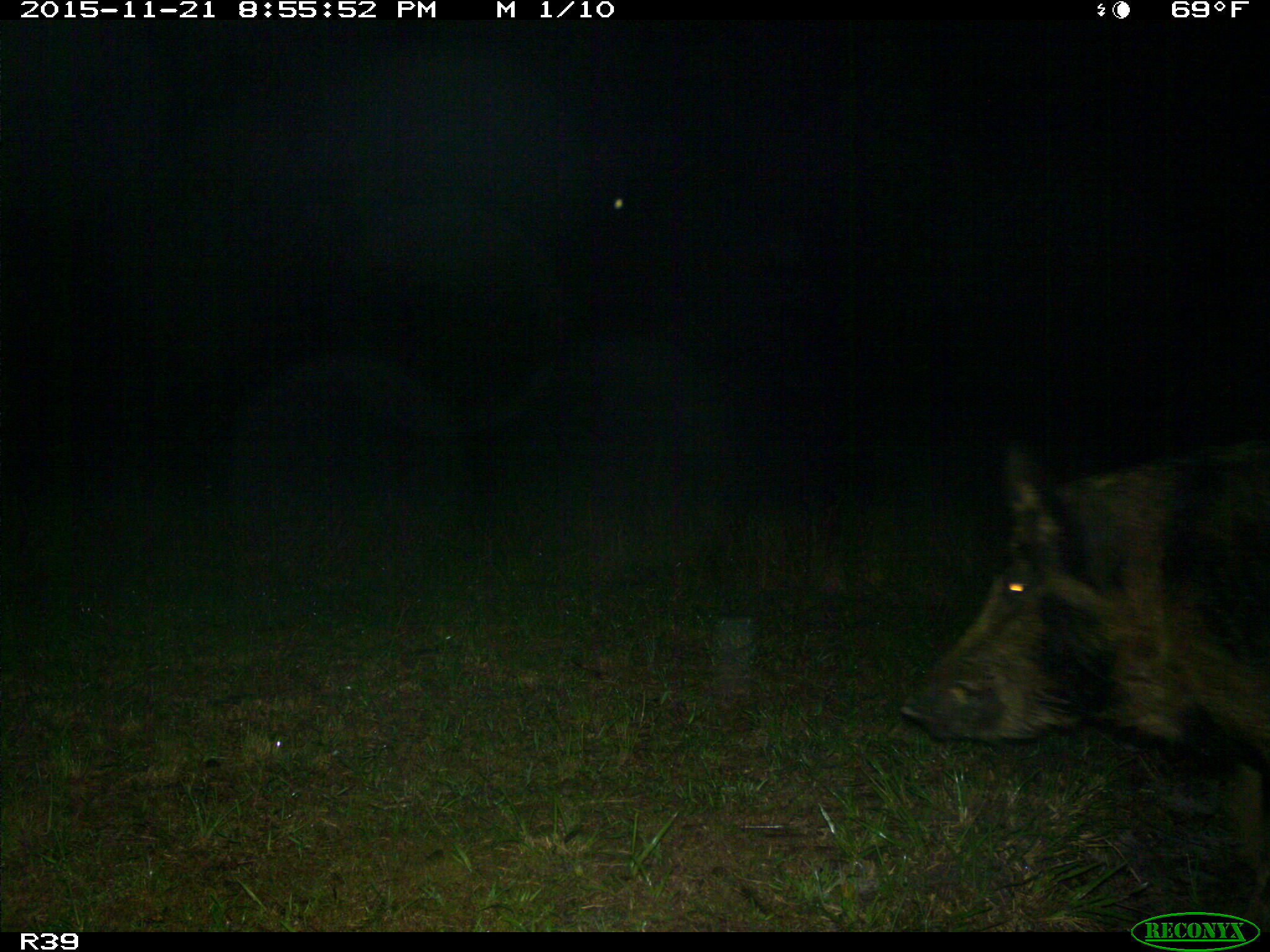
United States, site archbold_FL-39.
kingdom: Animalia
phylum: Chordata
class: Mammalia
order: Artiodactyla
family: Suidae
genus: Sus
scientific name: Sus scrofa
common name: wild boar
Sus scrofa (wild boar).